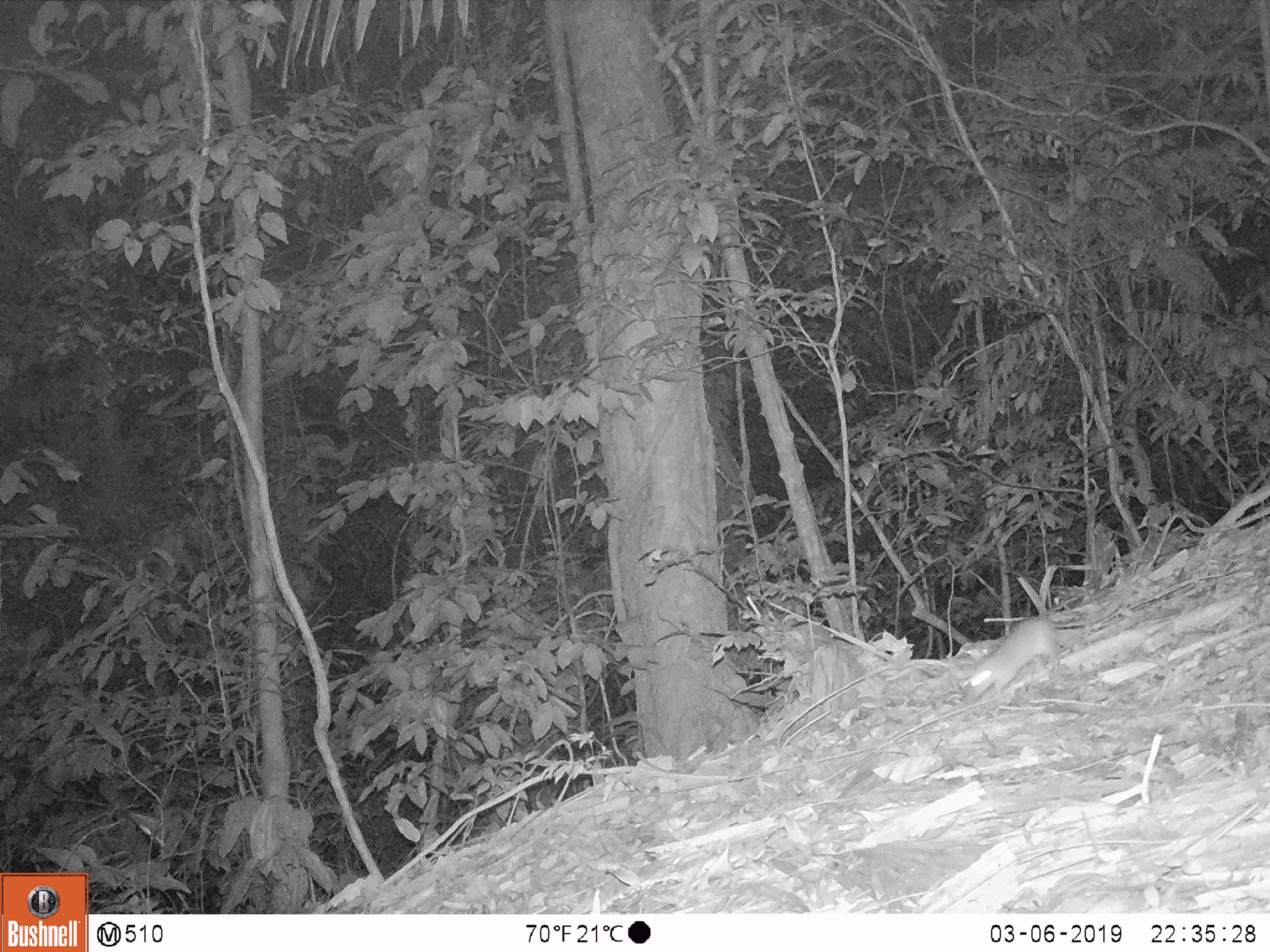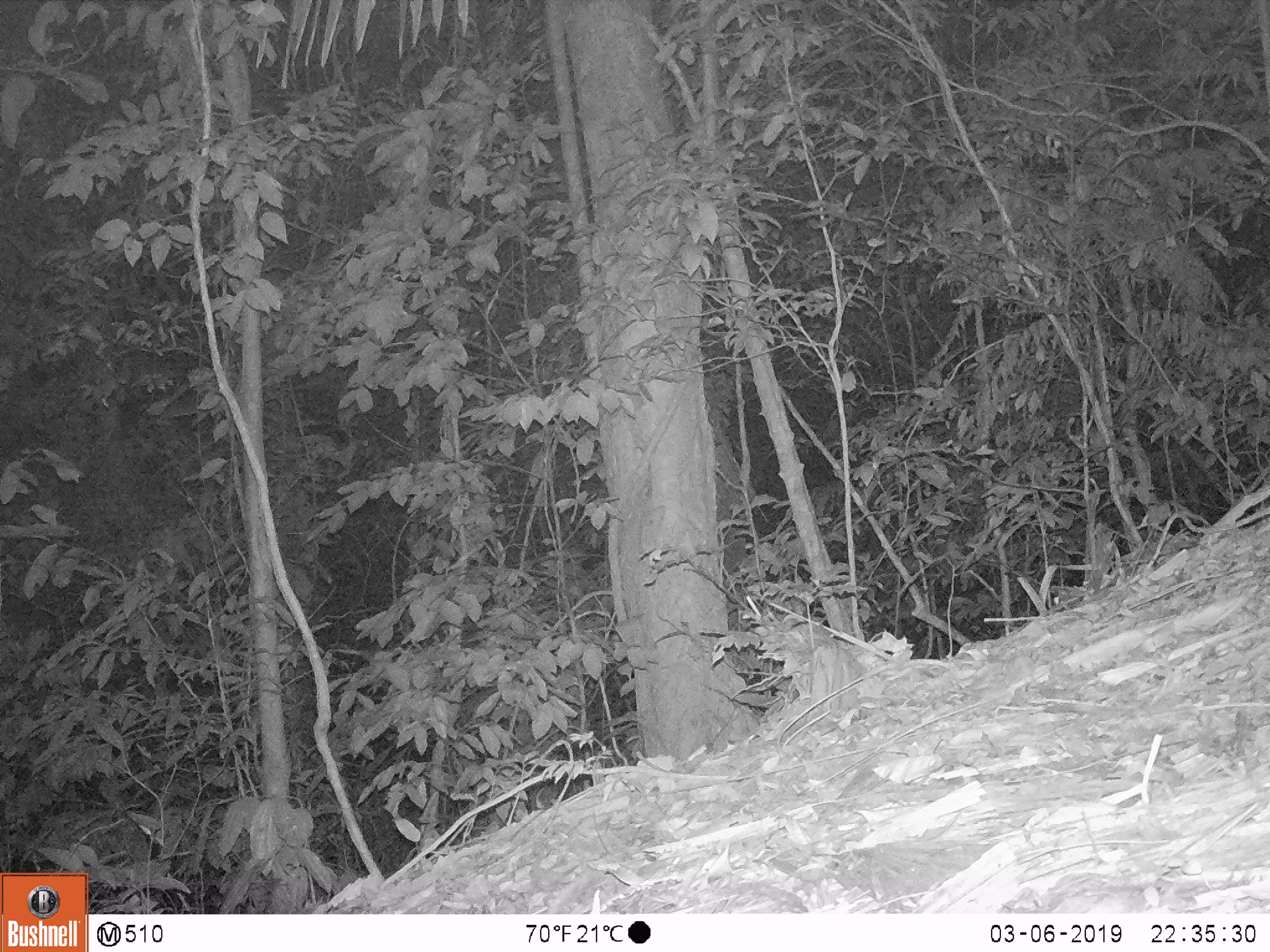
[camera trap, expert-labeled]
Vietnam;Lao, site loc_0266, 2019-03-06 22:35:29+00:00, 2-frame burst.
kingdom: Animalia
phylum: Chordata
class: Mammalia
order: Rodentia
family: Muridae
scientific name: Muridae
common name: old-world mice and rats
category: unidentified murid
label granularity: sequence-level